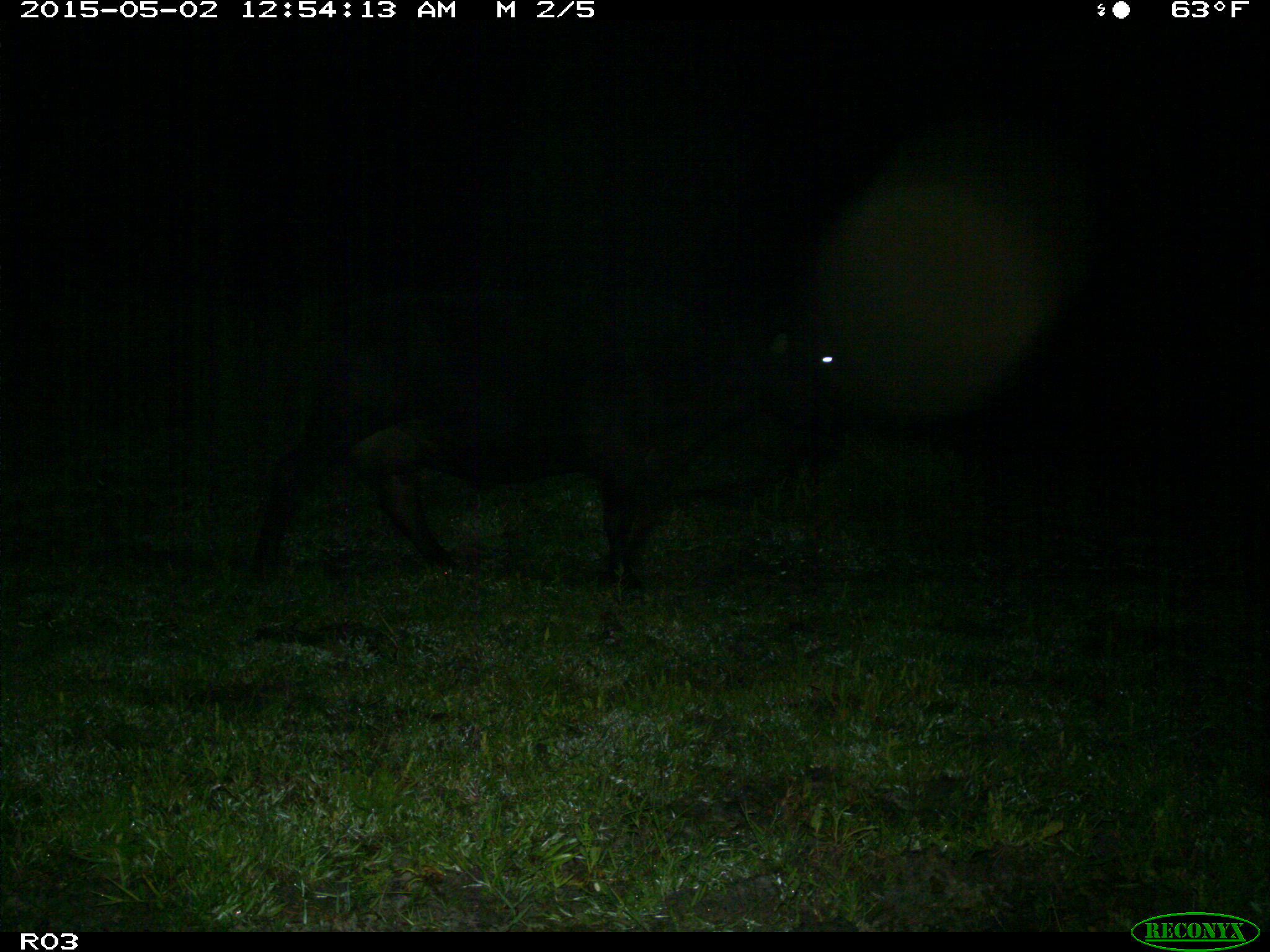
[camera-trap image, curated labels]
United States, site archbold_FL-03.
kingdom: Animalia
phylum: Chordata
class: Mammalia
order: Artiodactyla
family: Bovidae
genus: Bos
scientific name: Bos taurus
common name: domestic cow